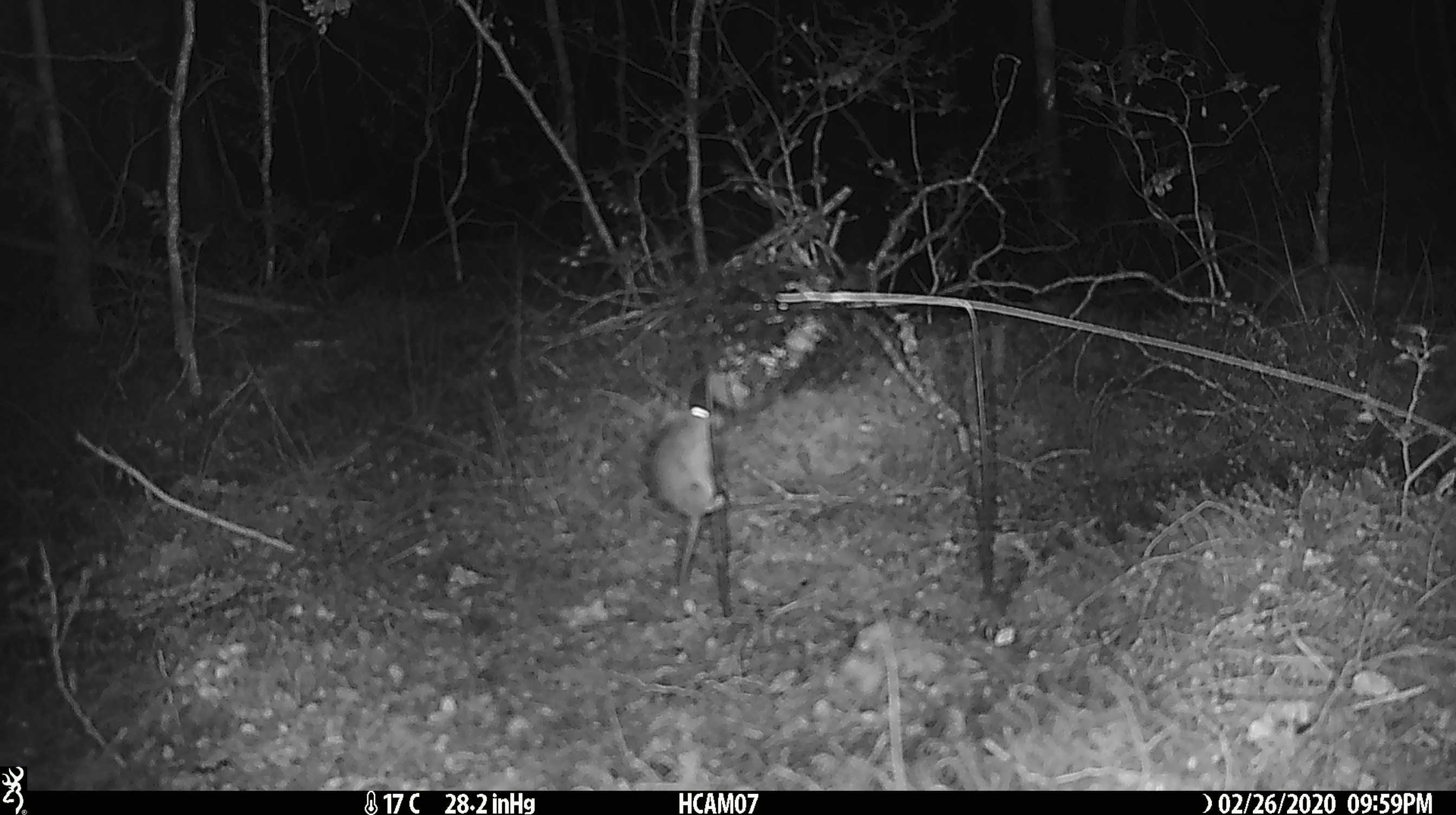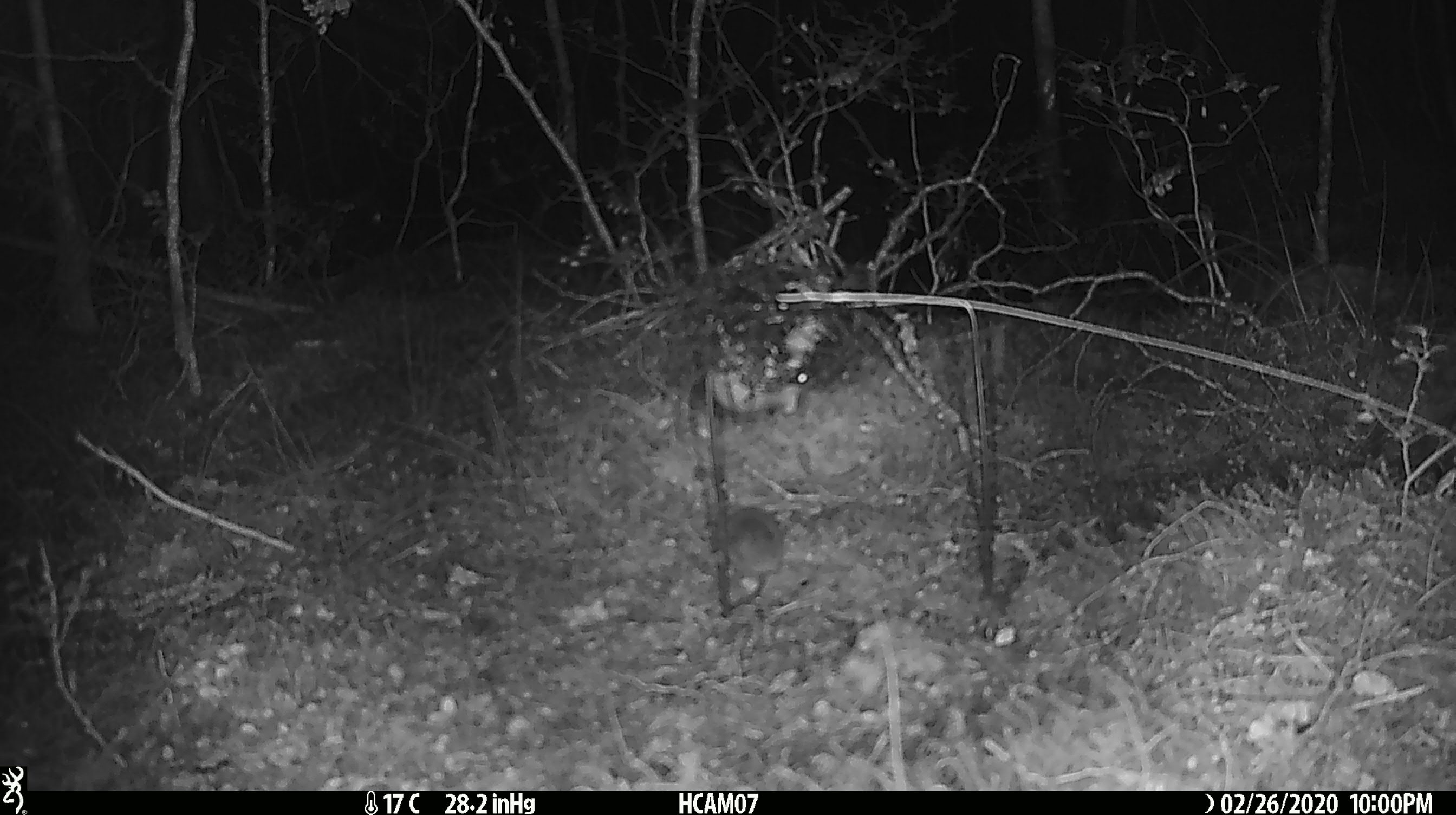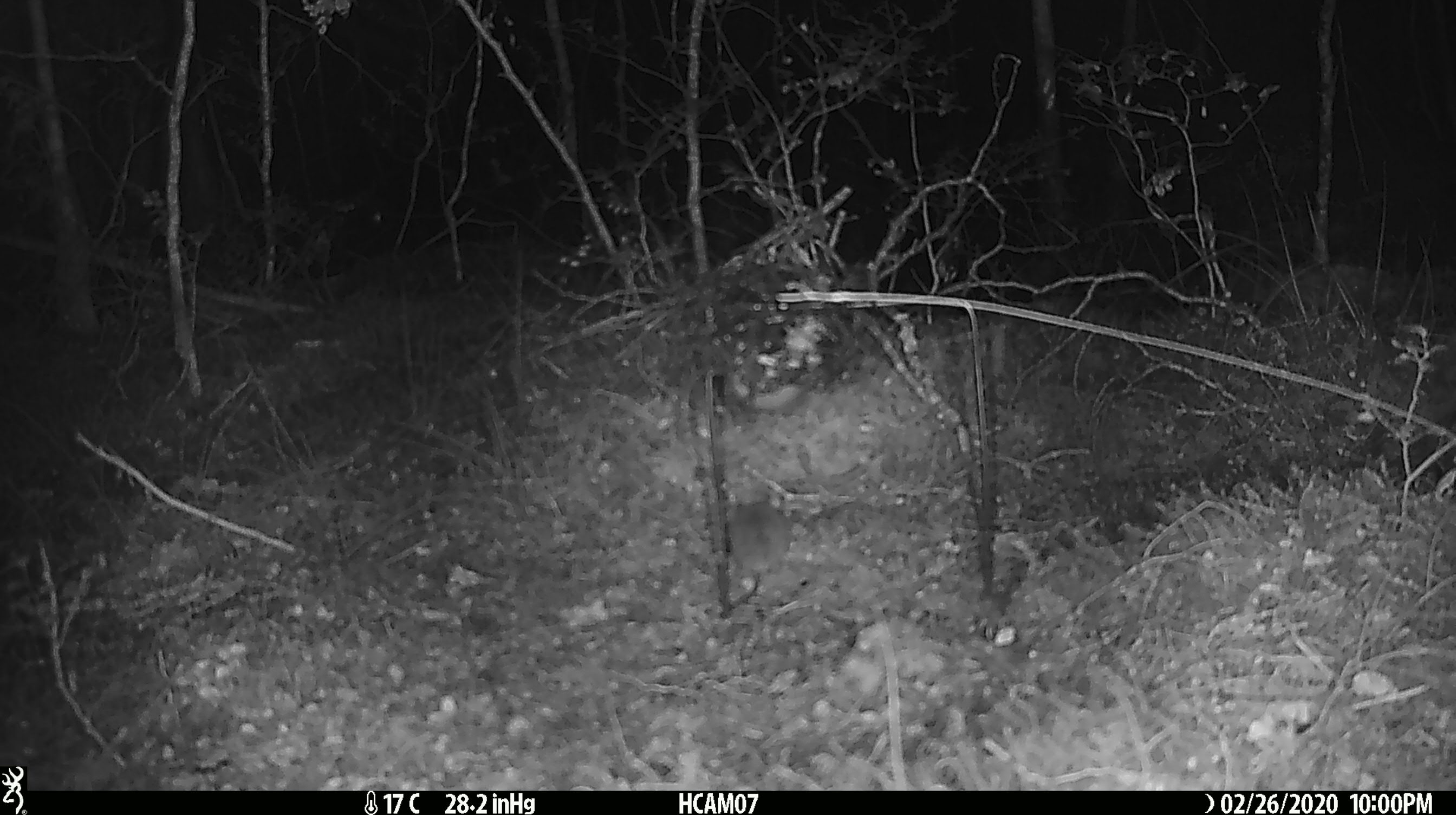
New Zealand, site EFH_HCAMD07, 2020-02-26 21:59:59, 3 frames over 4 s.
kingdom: Animalia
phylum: Chordata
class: Mammalia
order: Rodentia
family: Muridae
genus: Mus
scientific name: Mus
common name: mouse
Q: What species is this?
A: Mouse (Mus).